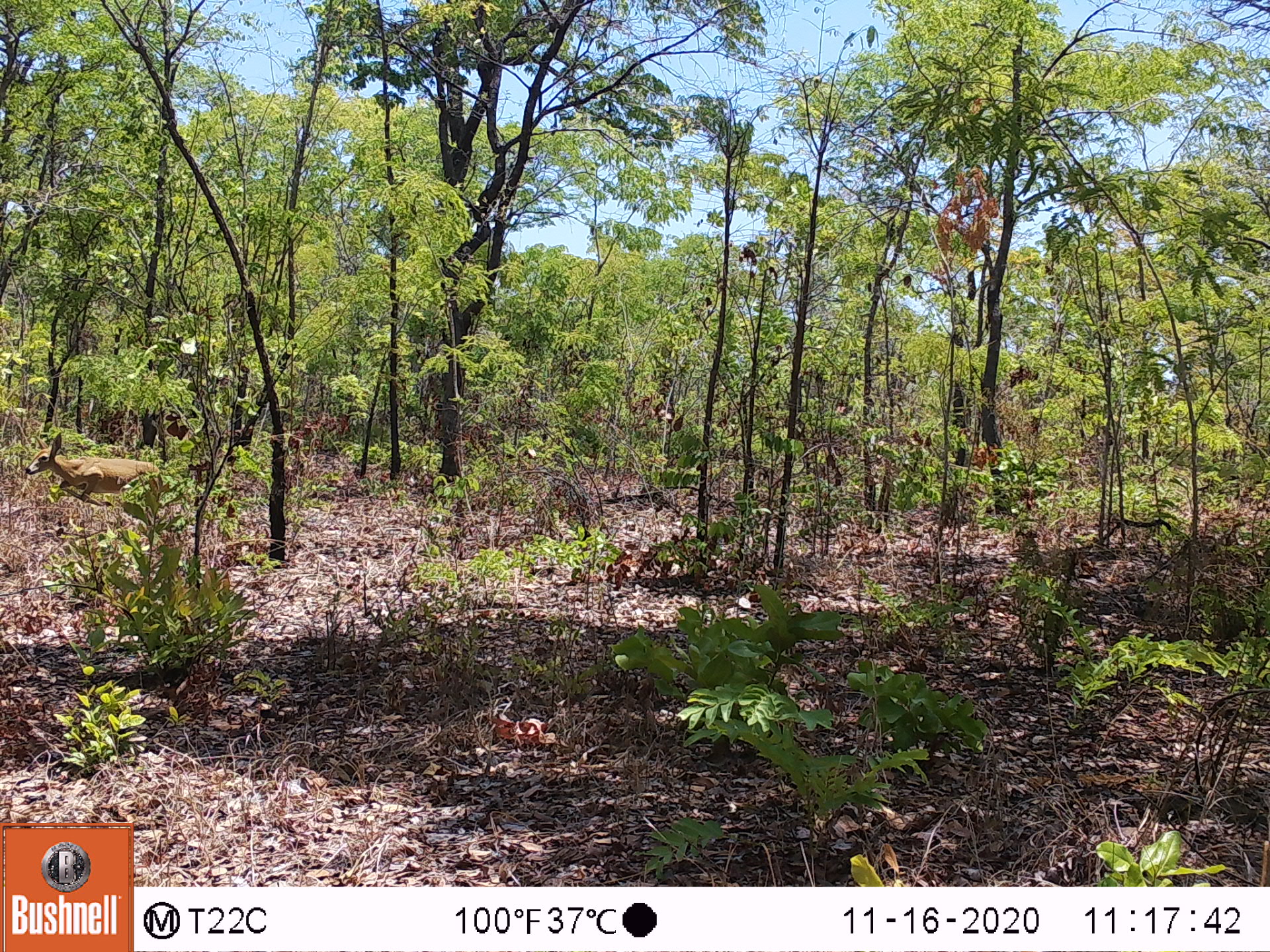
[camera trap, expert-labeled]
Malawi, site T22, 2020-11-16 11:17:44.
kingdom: Animalia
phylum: Chordata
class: Mammalia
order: Artiodactyla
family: Bovidae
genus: Sylvicapra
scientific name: Sylvicapra grimmia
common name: common duiker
Common duiker (Sylvicapra grimmia), count 1.